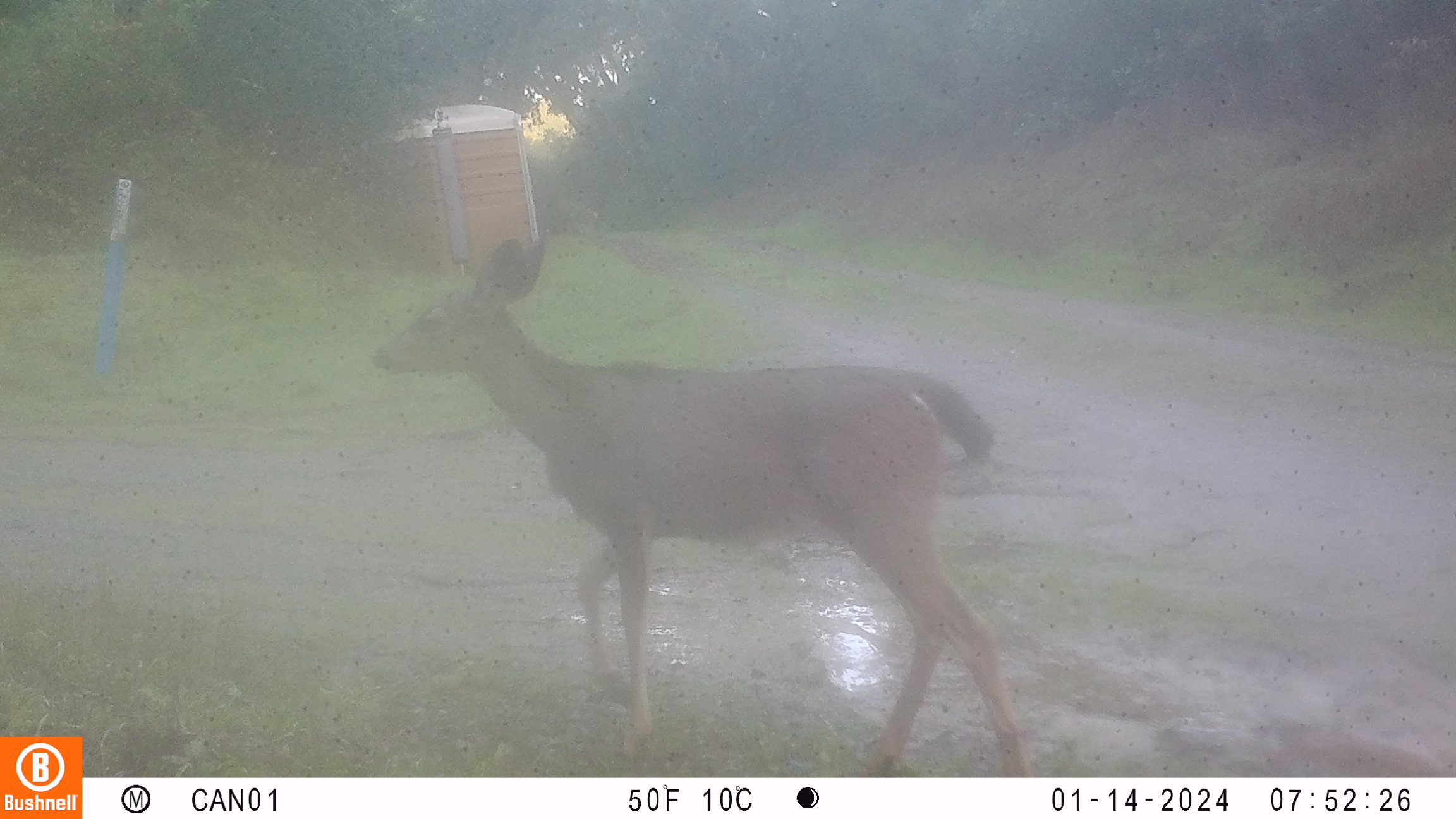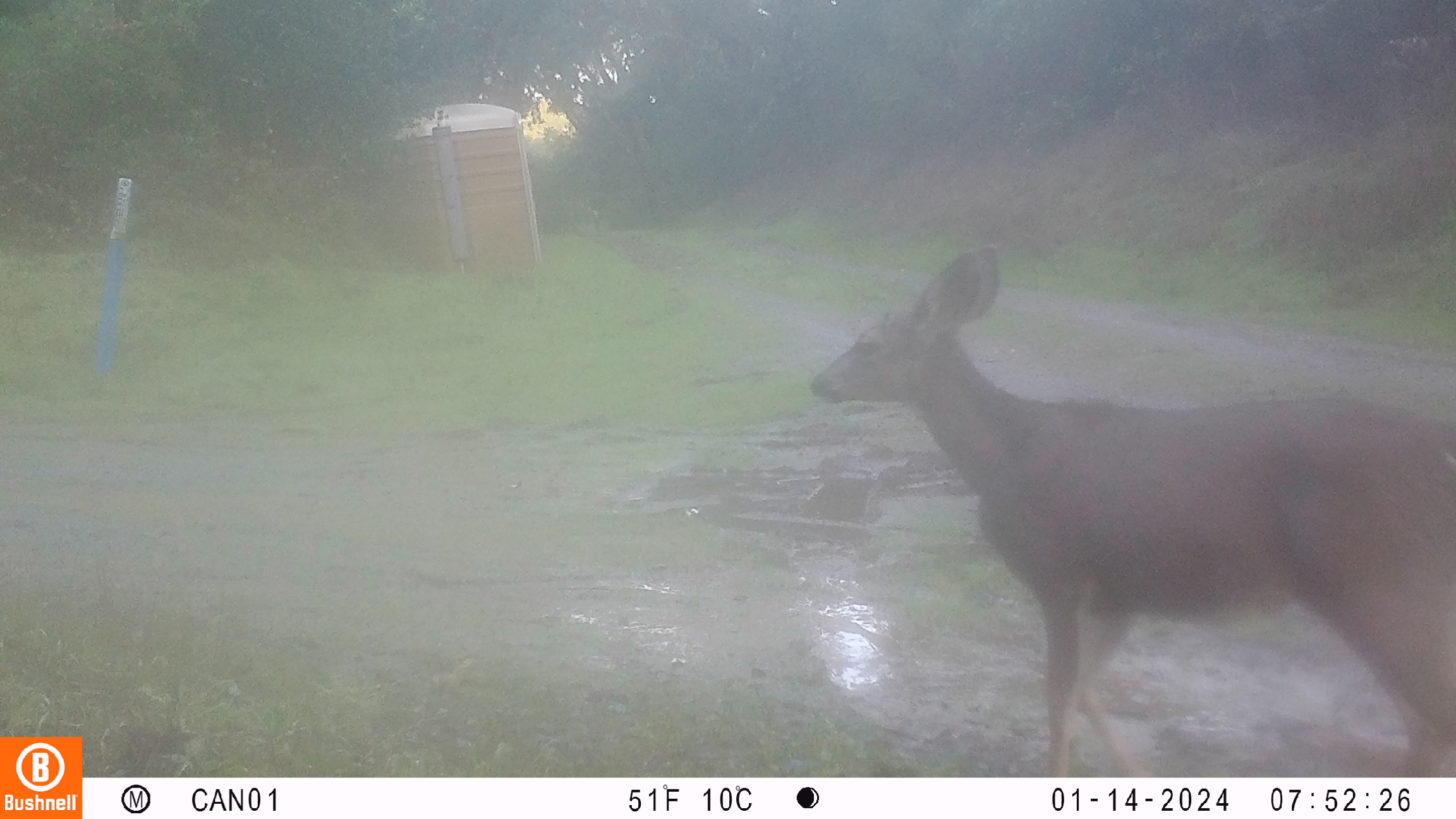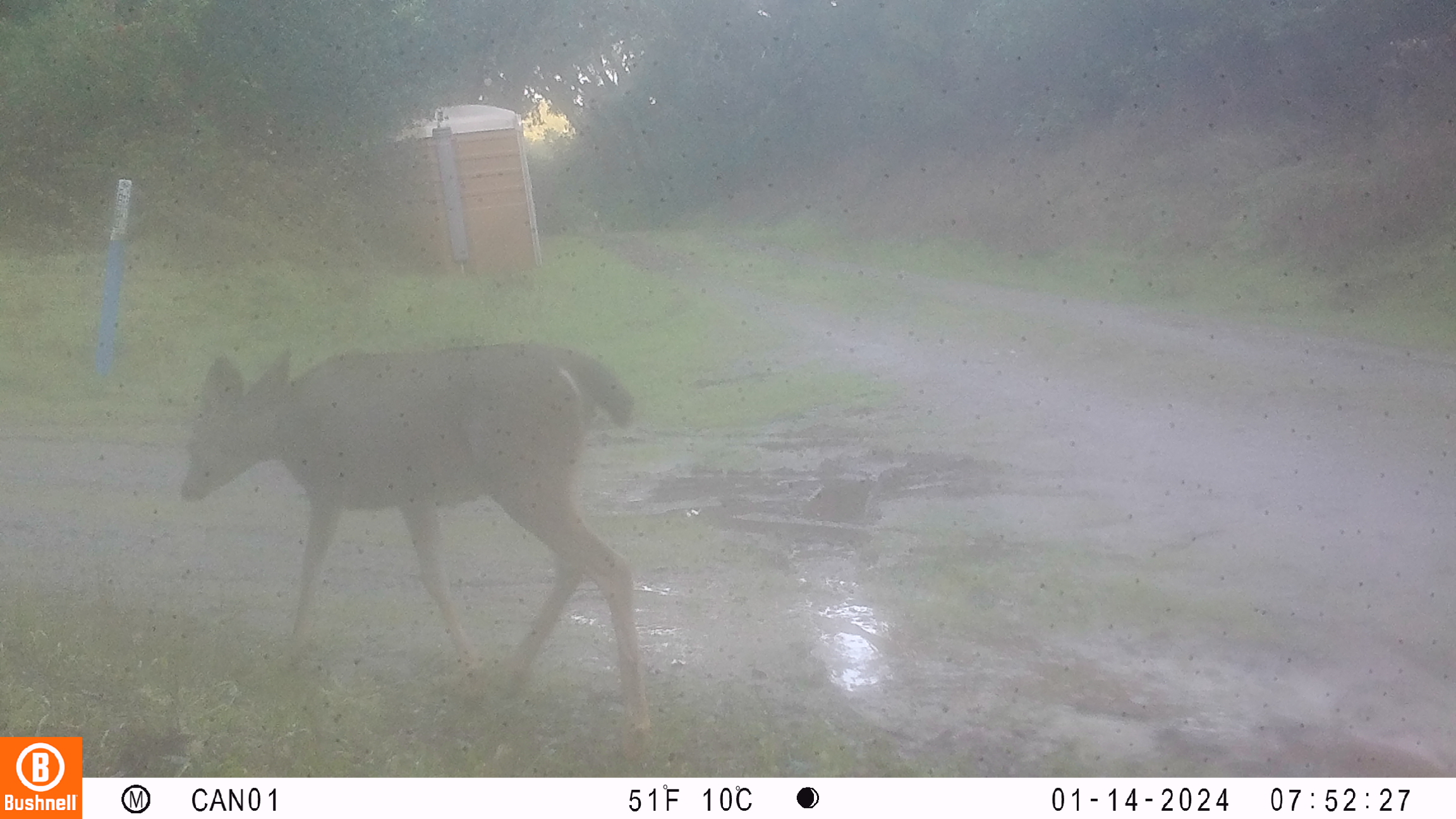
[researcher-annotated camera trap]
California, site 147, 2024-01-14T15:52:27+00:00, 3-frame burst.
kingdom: Animalia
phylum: Chordata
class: Mammalia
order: Artiodactyla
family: Cervidae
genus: Odocoileus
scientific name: Odocoileus hemionus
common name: mule deer